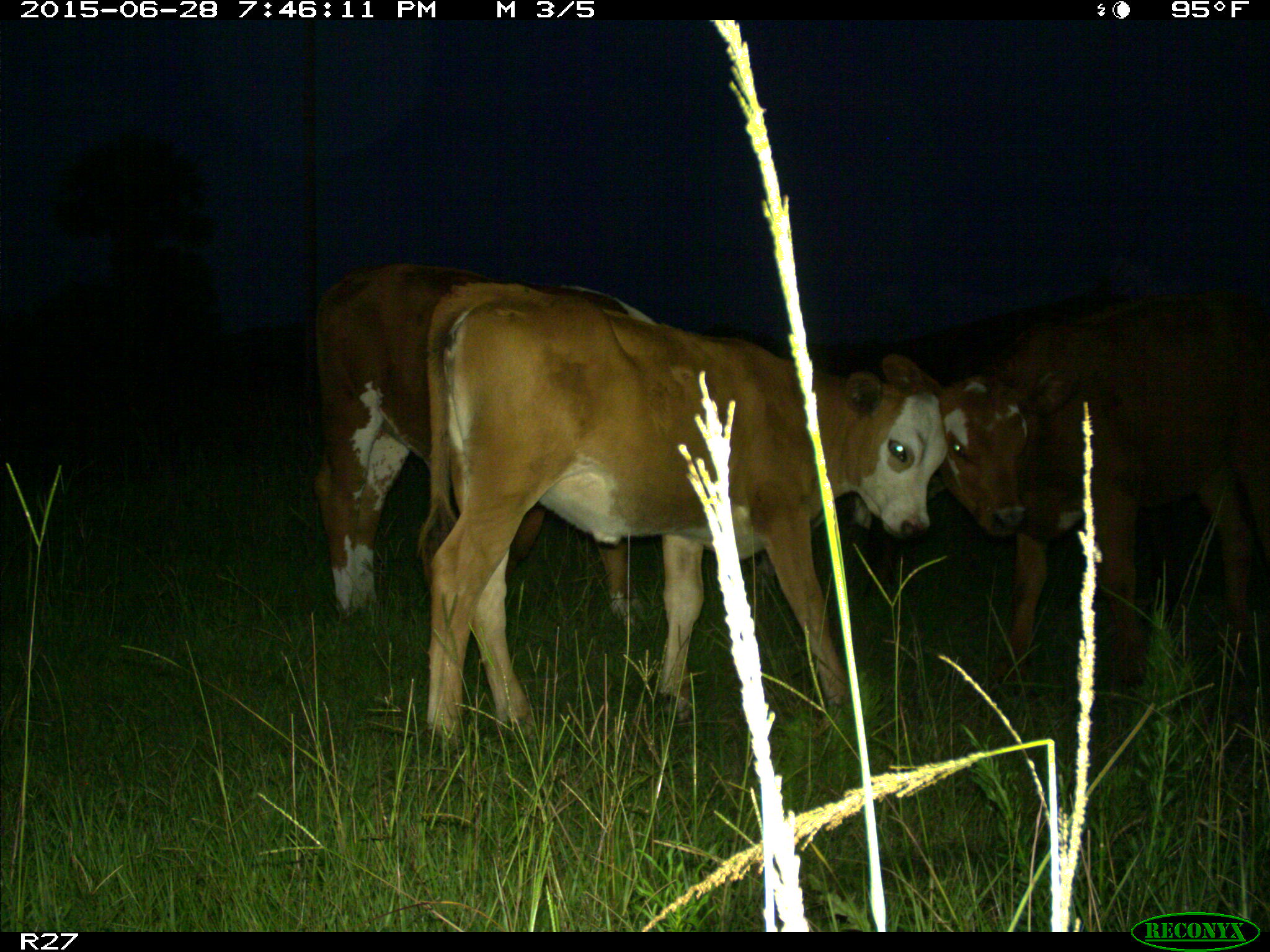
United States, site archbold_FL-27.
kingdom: Animalia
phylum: Chordata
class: Mammalia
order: Artiodactyla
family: Bovidae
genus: Bos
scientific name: Bos taurus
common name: domestic cow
Bos taurus (domestic cow).